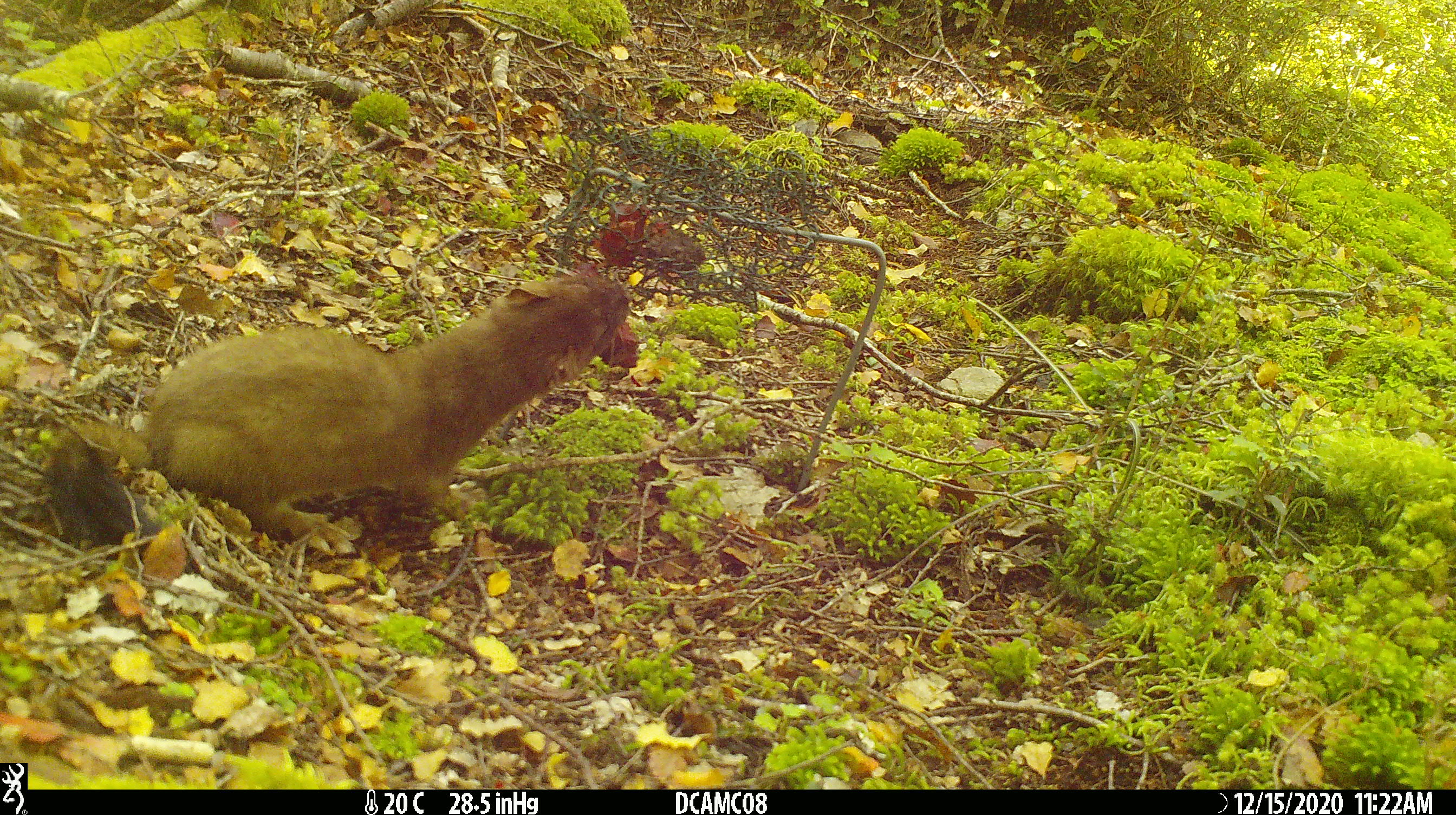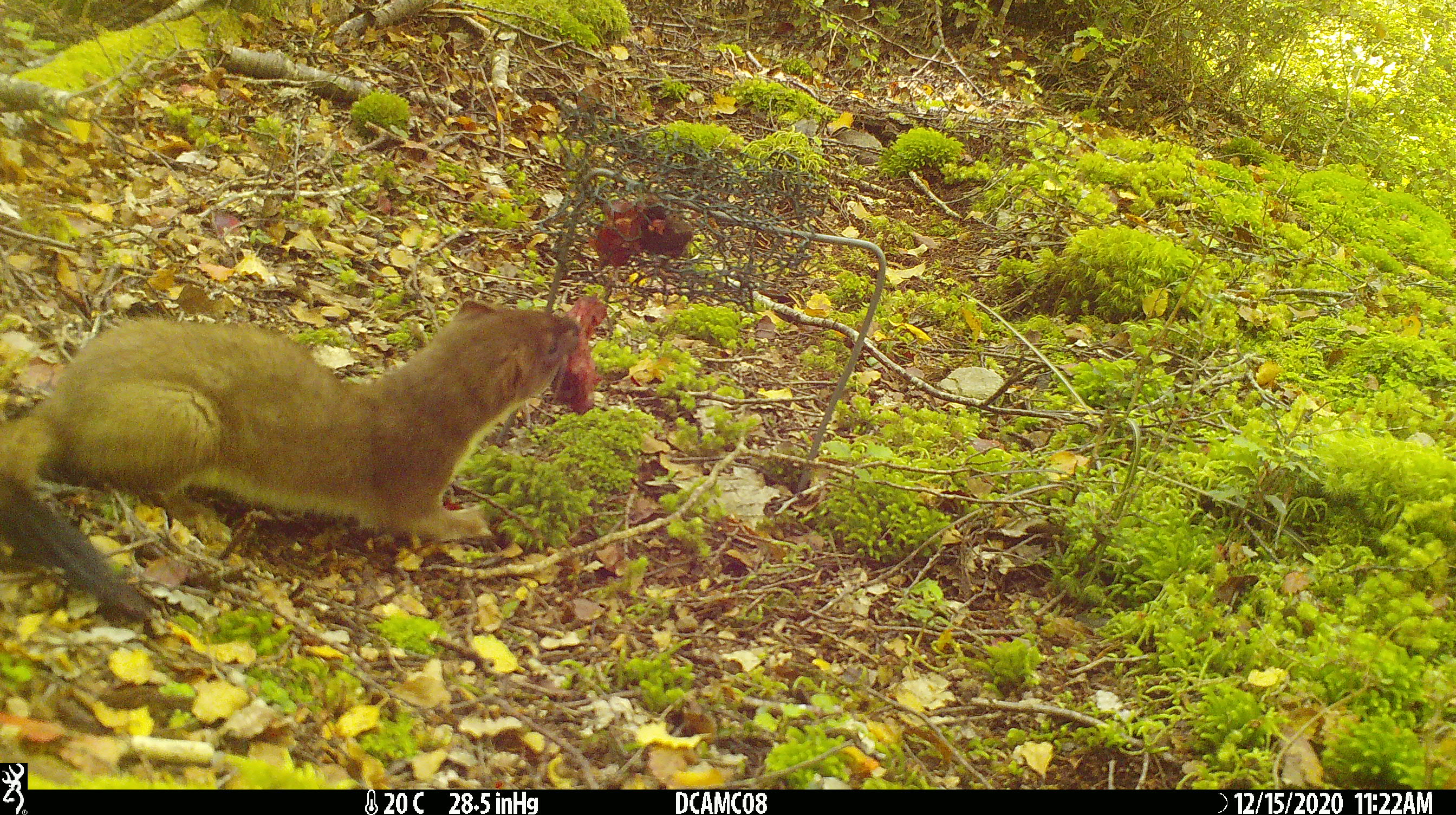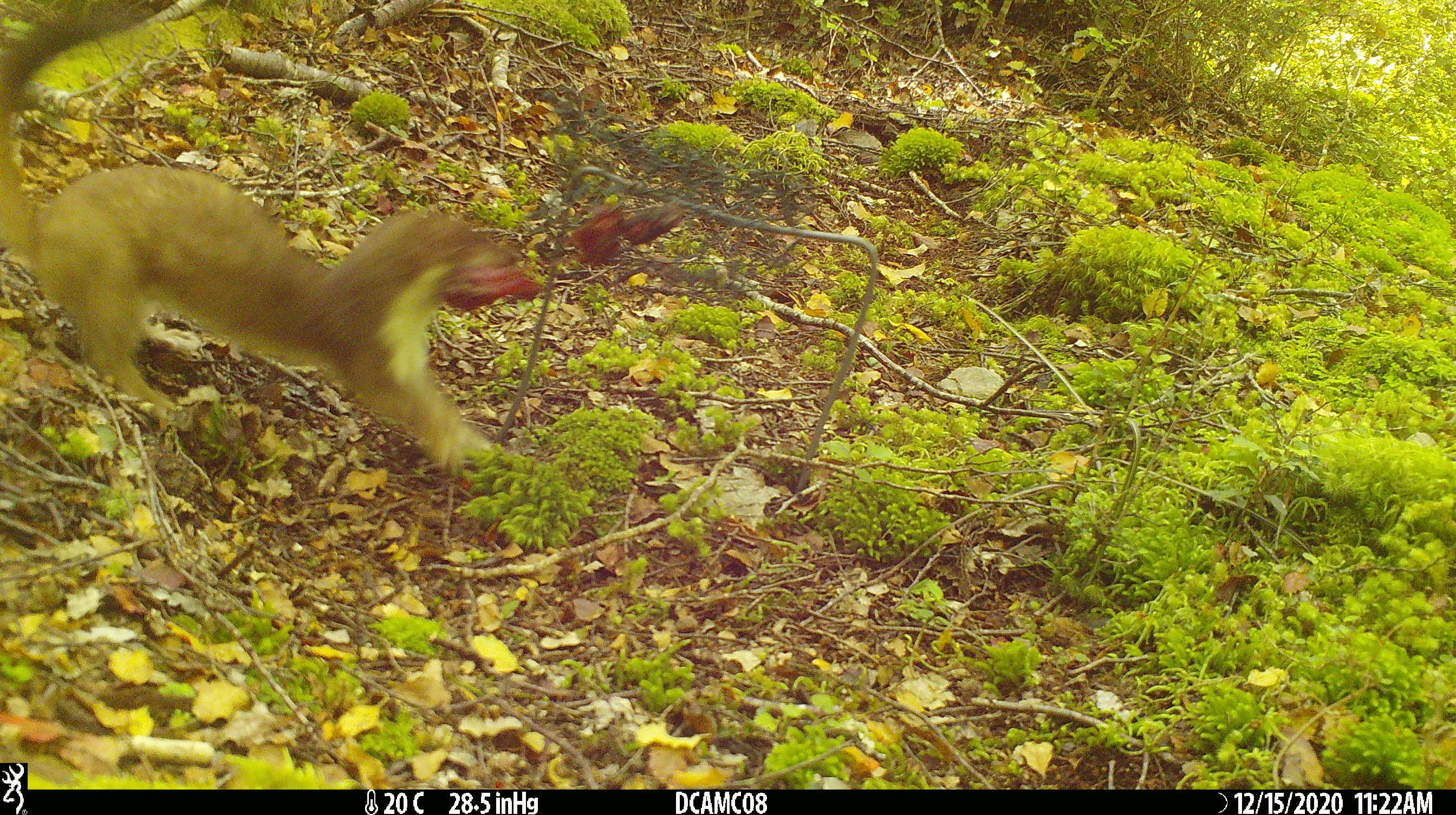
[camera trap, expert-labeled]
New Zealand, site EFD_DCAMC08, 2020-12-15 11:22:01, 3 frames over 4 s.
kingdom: Animalia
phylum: Chordata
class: Mammalia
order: Carnivora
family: Mustelidae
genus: Mustela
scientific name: Mustela erminea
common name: stoat